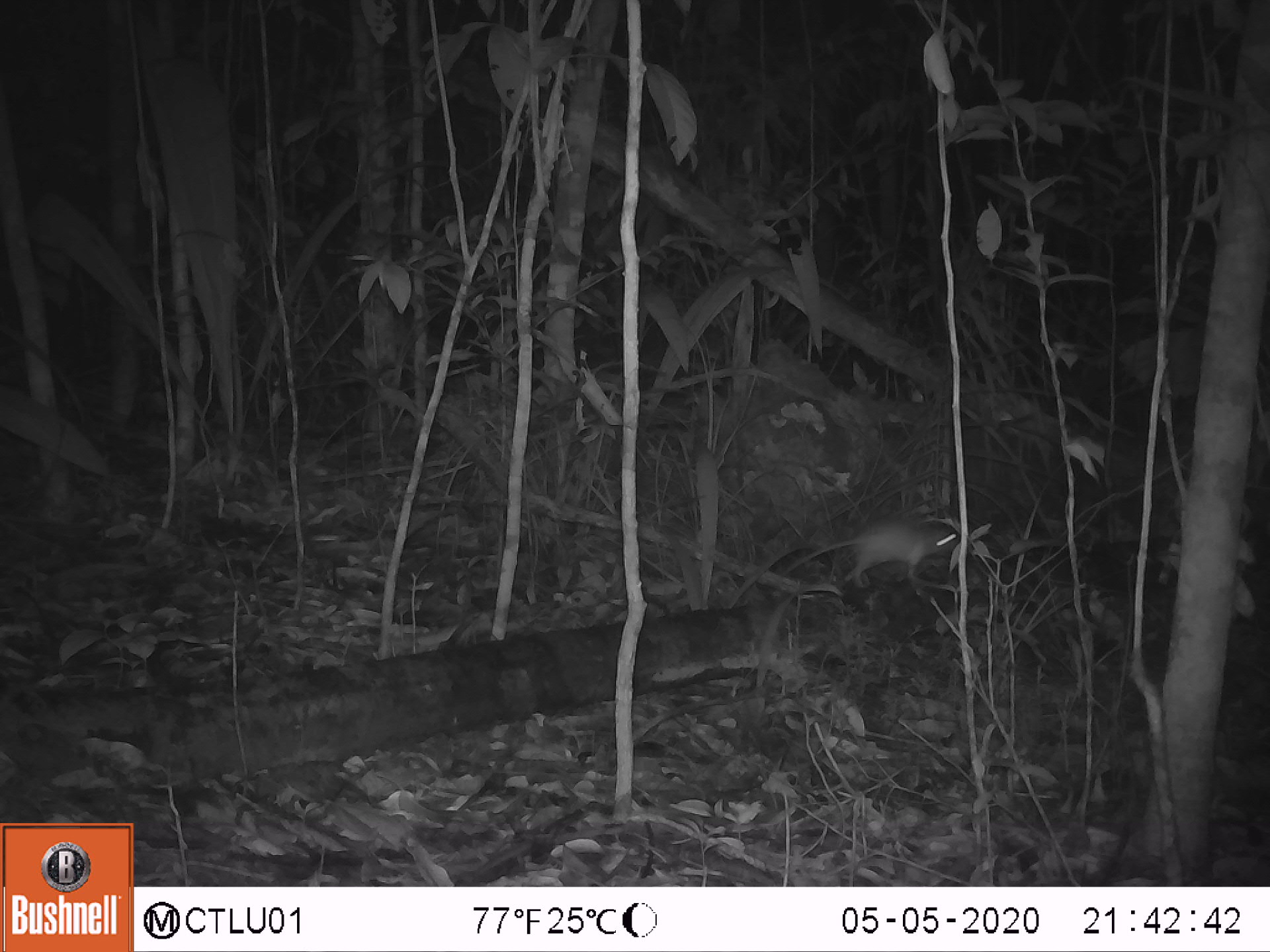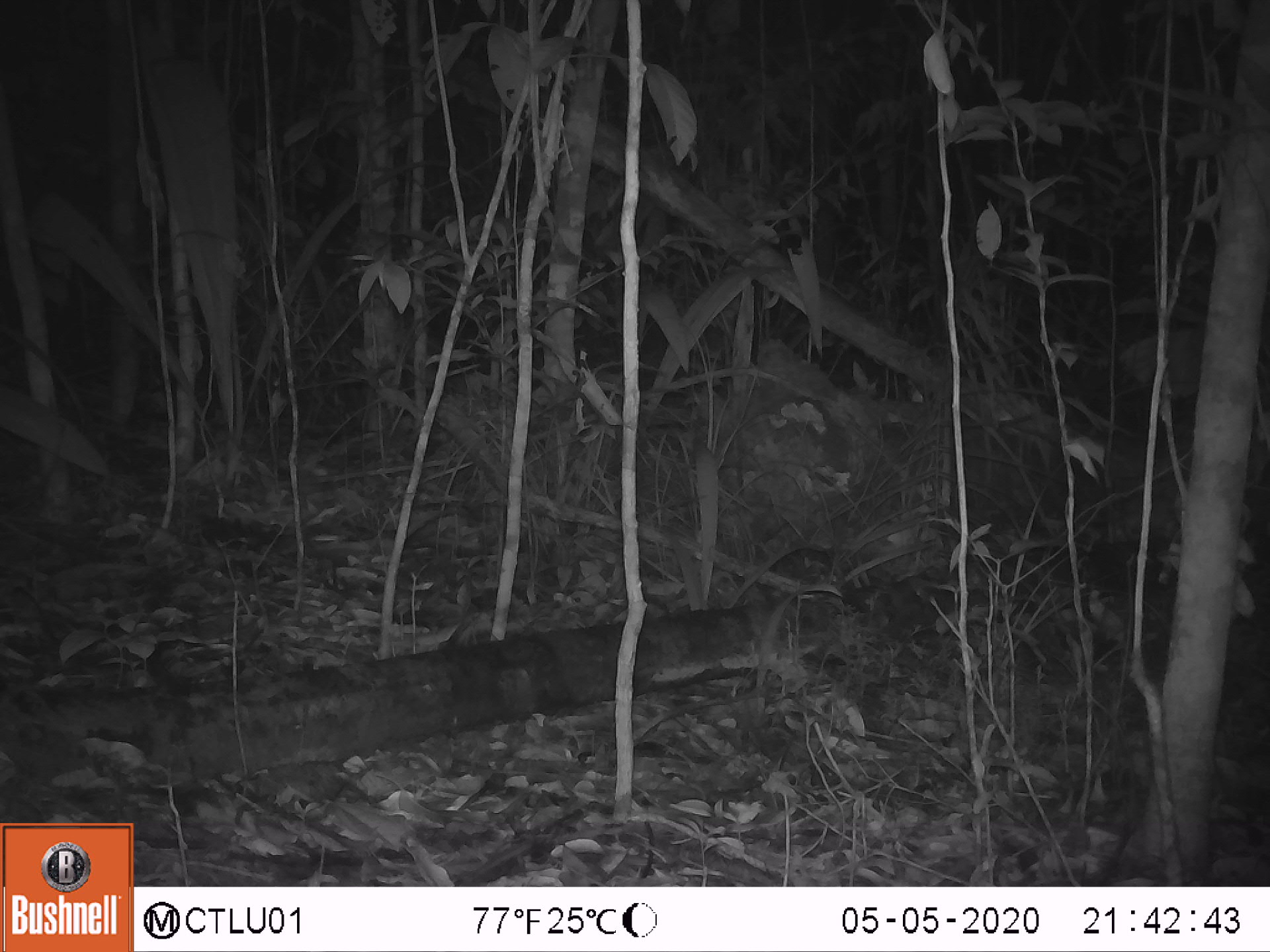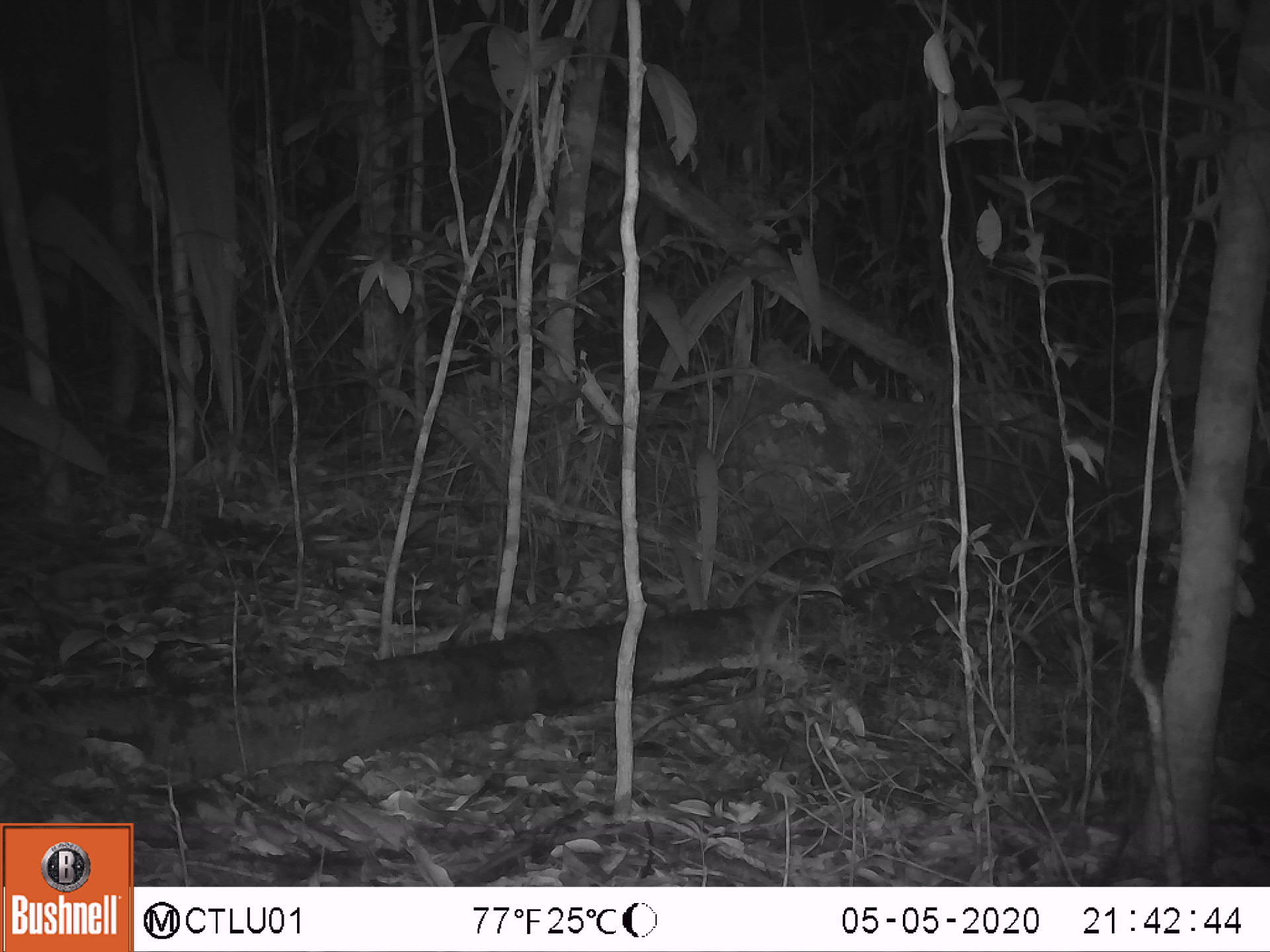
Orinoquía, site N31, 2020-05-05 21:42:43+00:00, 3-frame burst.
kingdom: Animalia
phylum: Chordata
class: Mammalia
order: Rodentia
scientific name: Rodentia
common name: rodent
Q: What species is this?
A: Rodent (Rodentia).